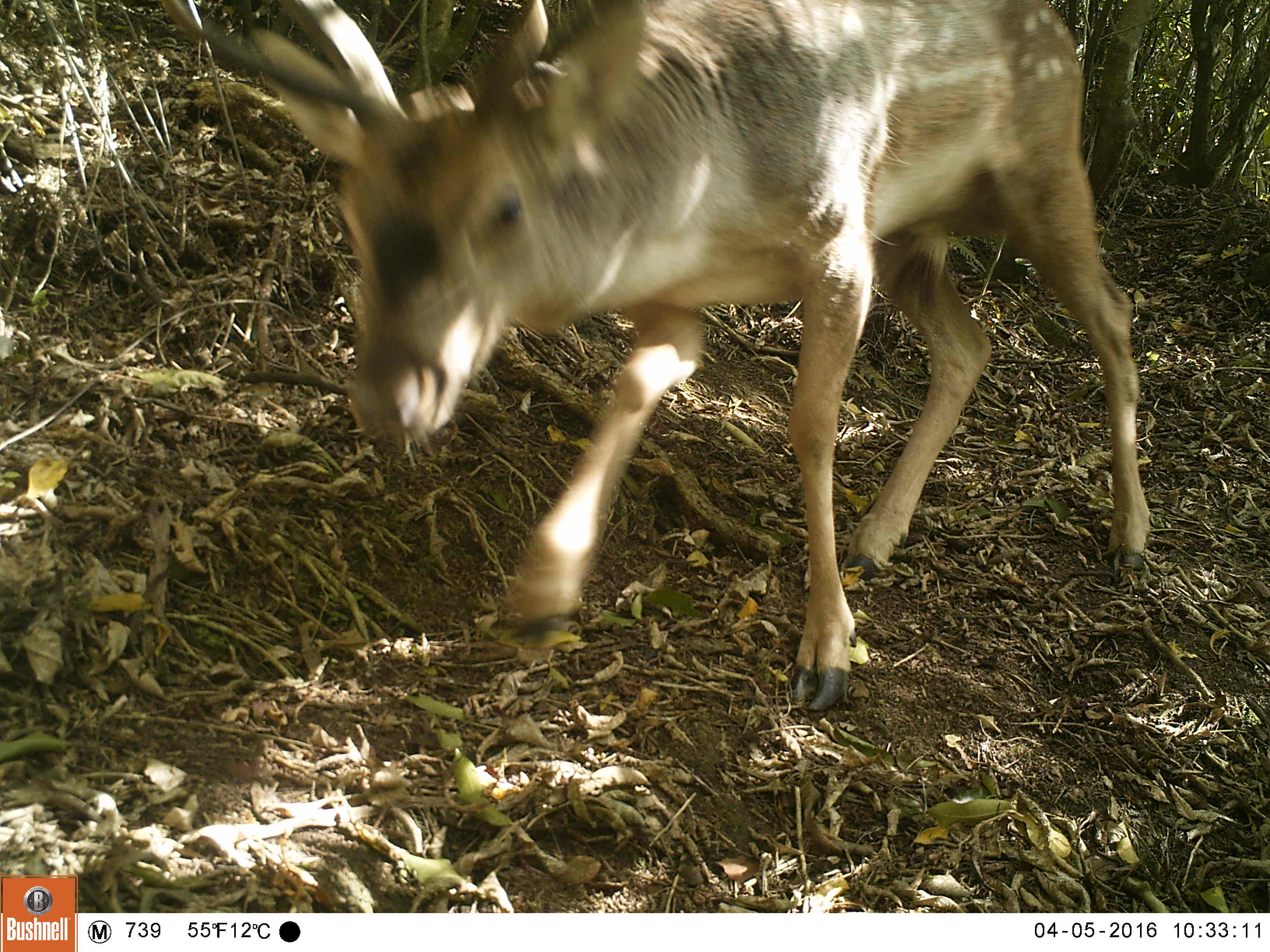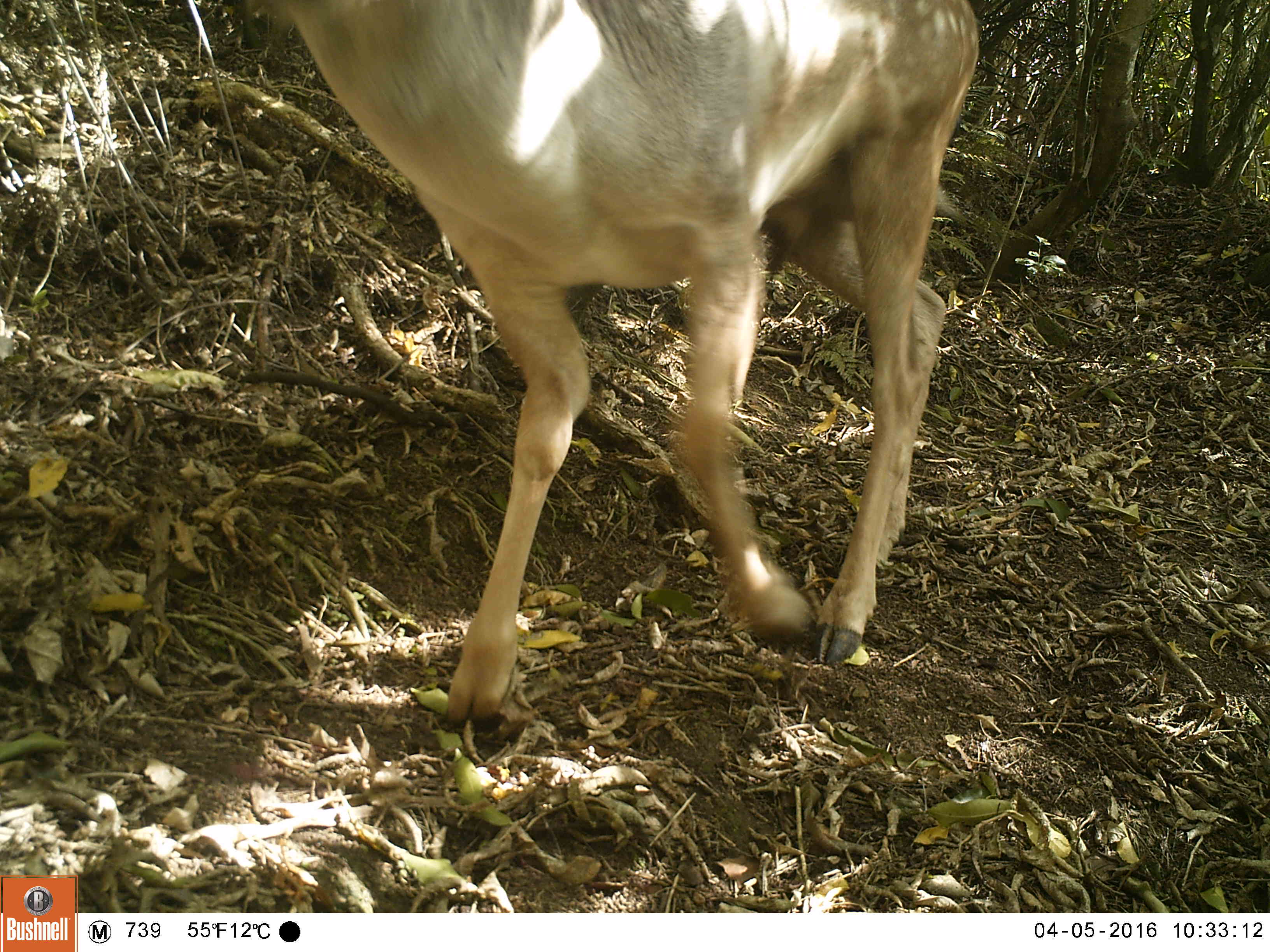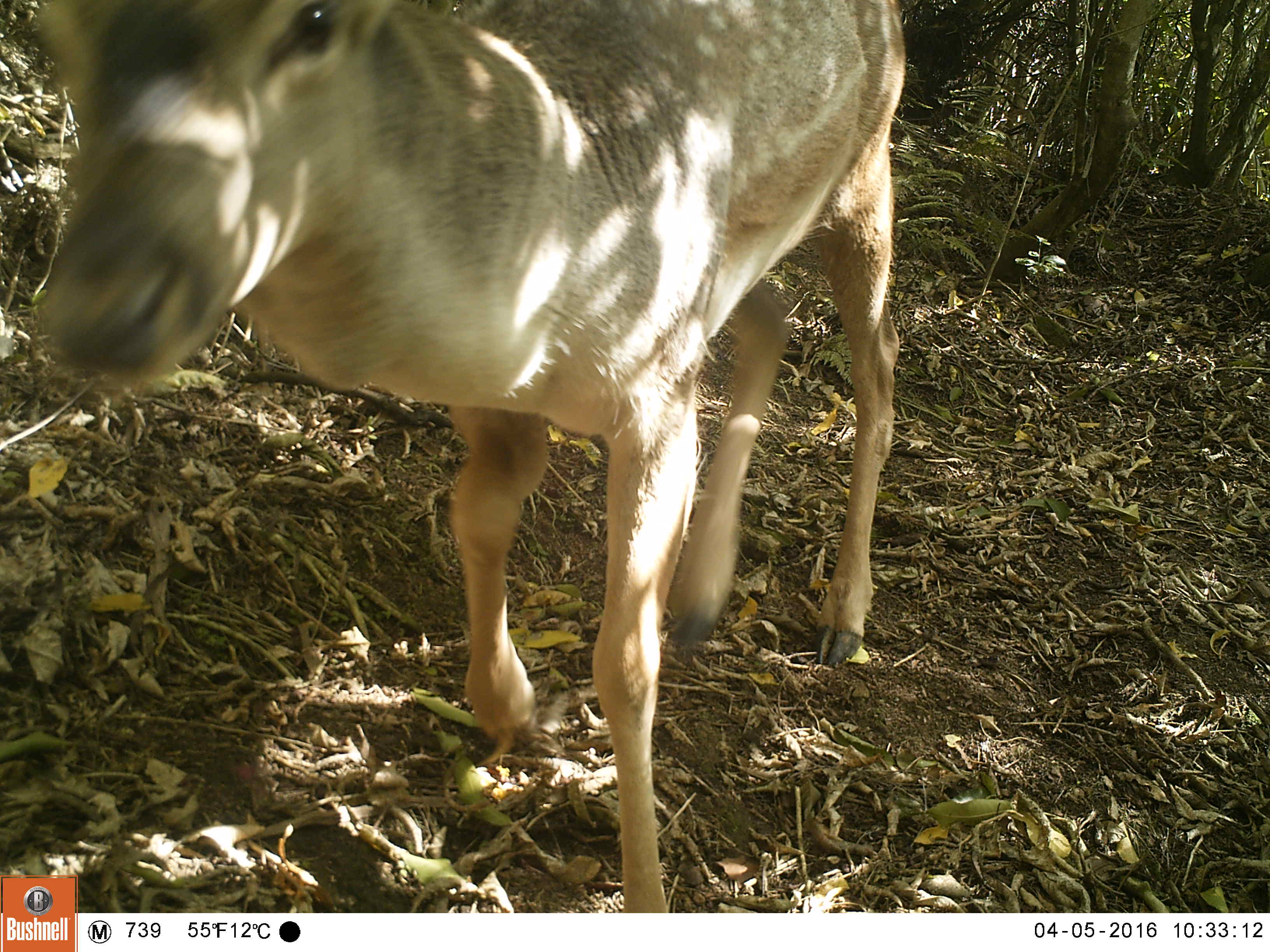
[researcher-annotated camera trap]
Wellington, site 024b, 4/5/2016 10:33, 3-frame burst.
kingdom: Animalia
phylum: Chordata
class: Mammalia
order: Artiodactyla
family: Cervidae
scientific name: Cervini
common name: deer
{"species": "deer (Cervini)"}